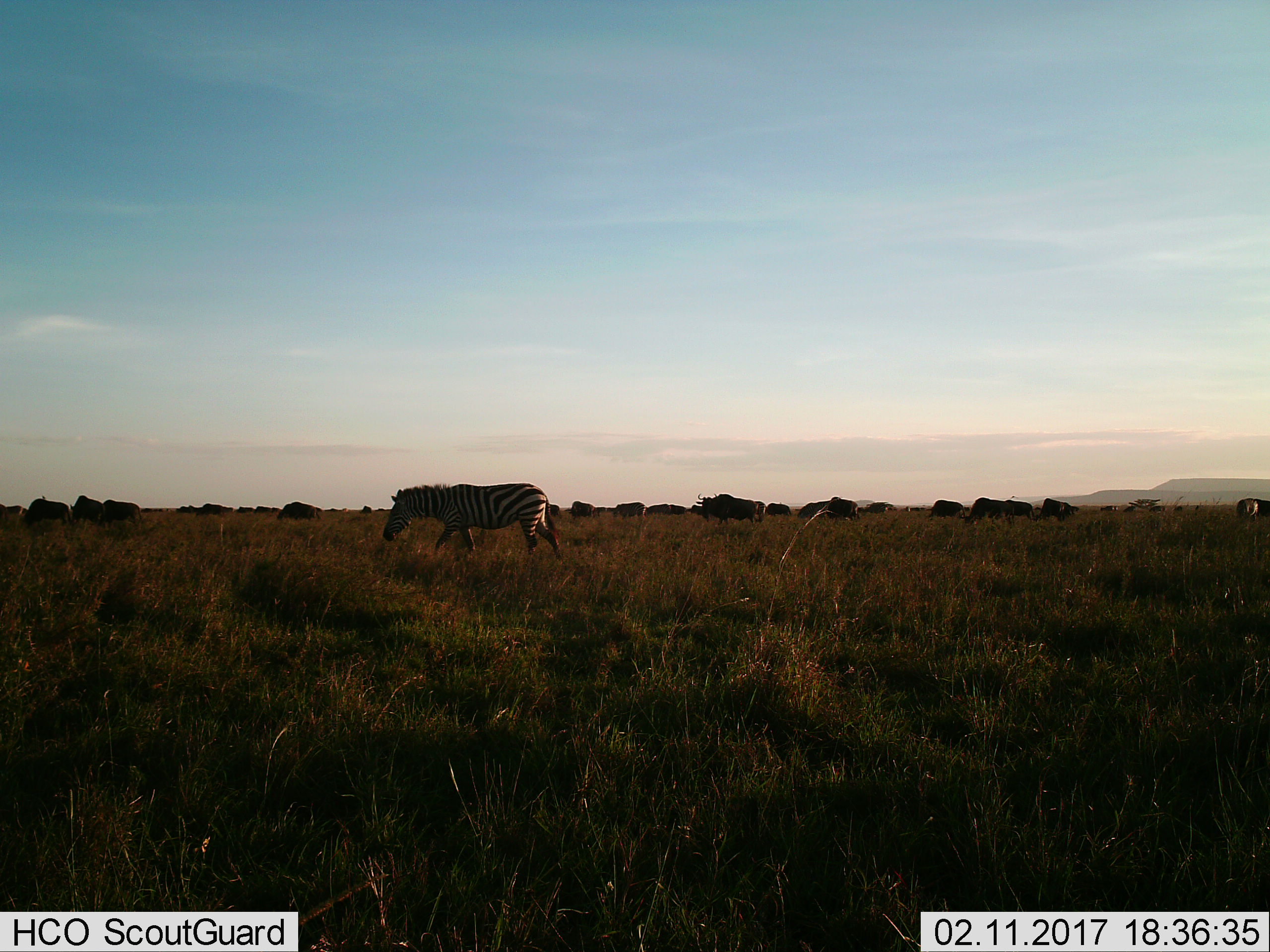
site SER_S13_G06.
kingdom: Animalia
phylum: Chordata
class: Mammalia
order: Artiodactyla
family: Bovidae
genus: Connochaetes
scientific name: Connochaetes taurinus taurinus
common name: blue wildebeest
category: wildebeestblue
Wildebeestblue (blue wildebeest) (Connochaetes taurinus taurinus), count 11-50. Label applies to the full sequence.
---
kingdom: Animalia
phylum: Chordata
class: Mammalia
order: Perissodactyla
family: Equidae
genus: Equus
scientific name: Equus quagga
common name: plains zebra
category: zebraplains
Zebraplains (plains zebra) (Equus quagga), count 1. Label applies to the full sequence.